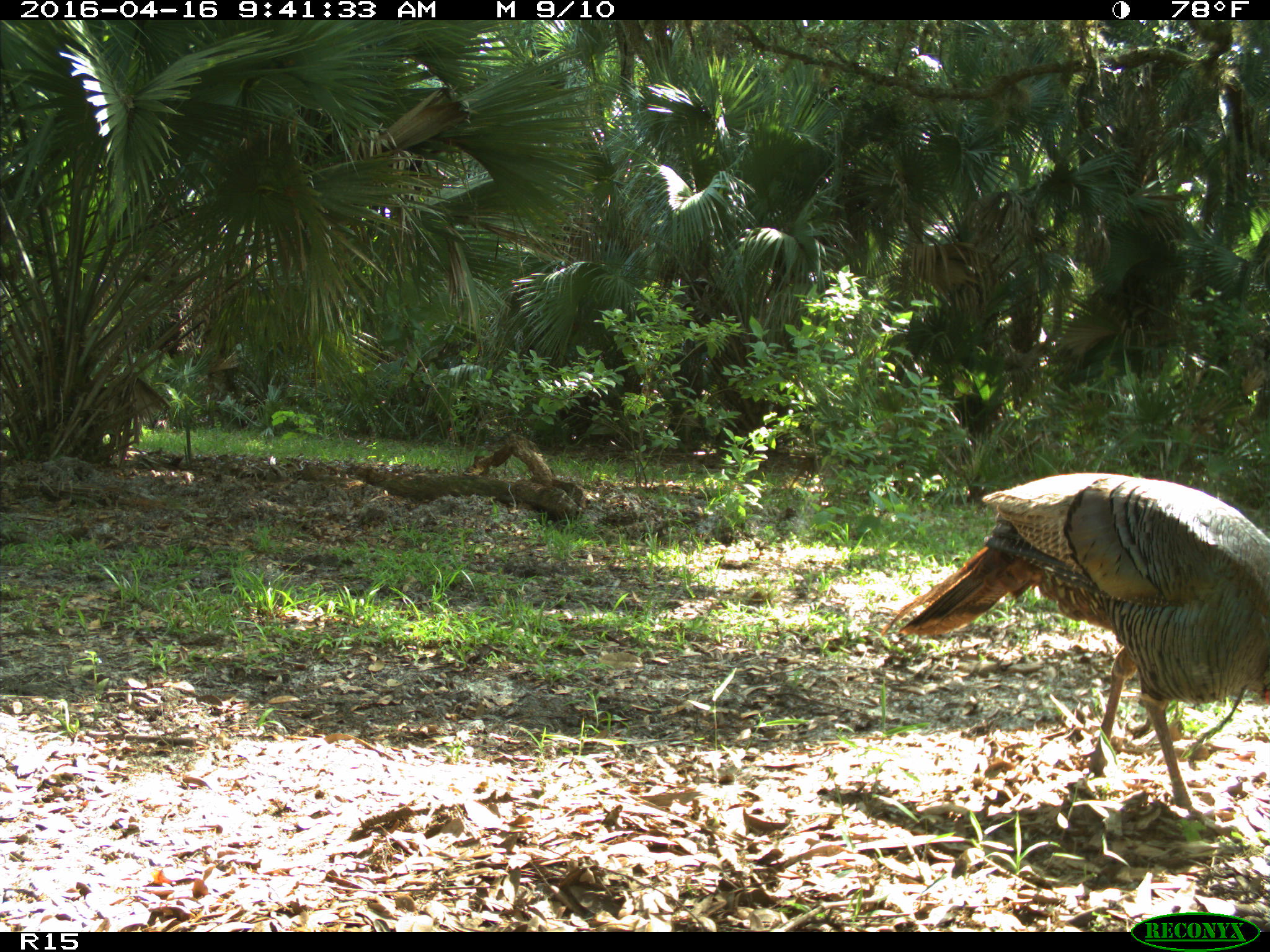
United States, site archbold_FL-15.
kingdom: Animalia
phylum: Chordata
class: Aves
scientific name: Aves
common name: birds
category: unidentified bird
Unidentified bird (birds) (Aves).